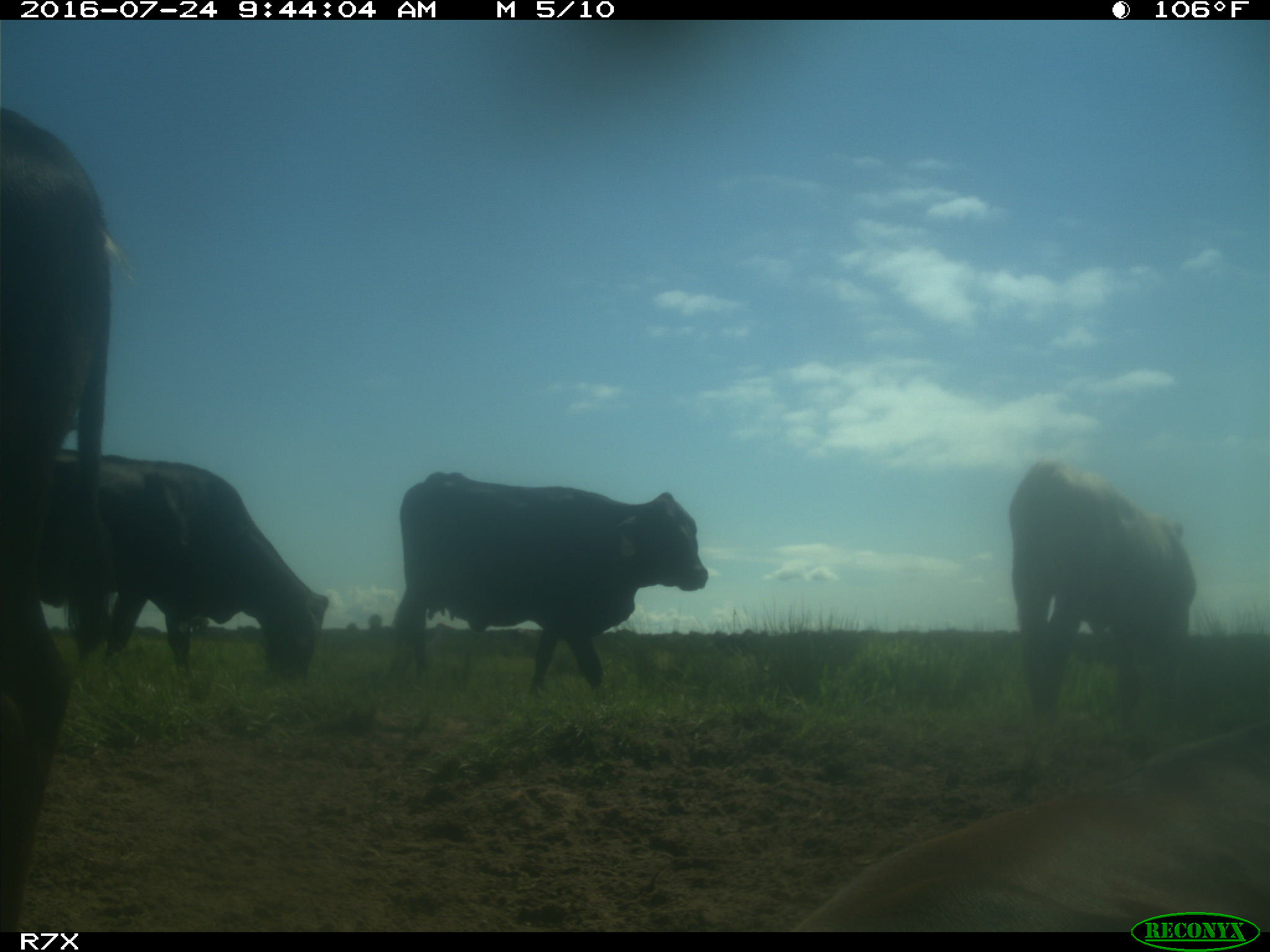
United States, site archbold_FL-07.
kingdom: Animalia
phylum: Chordata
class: Mammalia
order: Artiodactyla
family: Bovidae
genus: Bos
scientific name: Bos taurus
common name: domestic cow